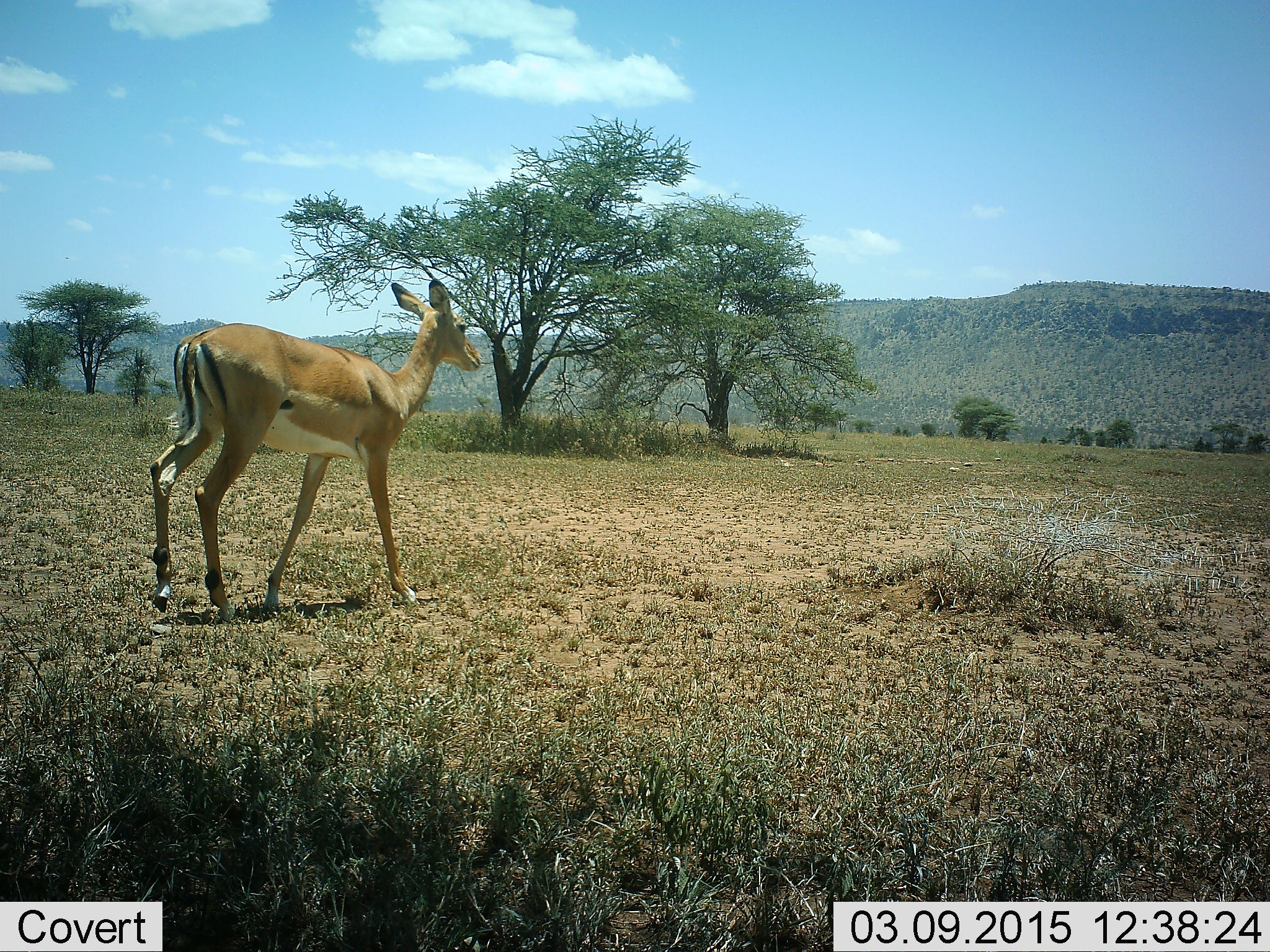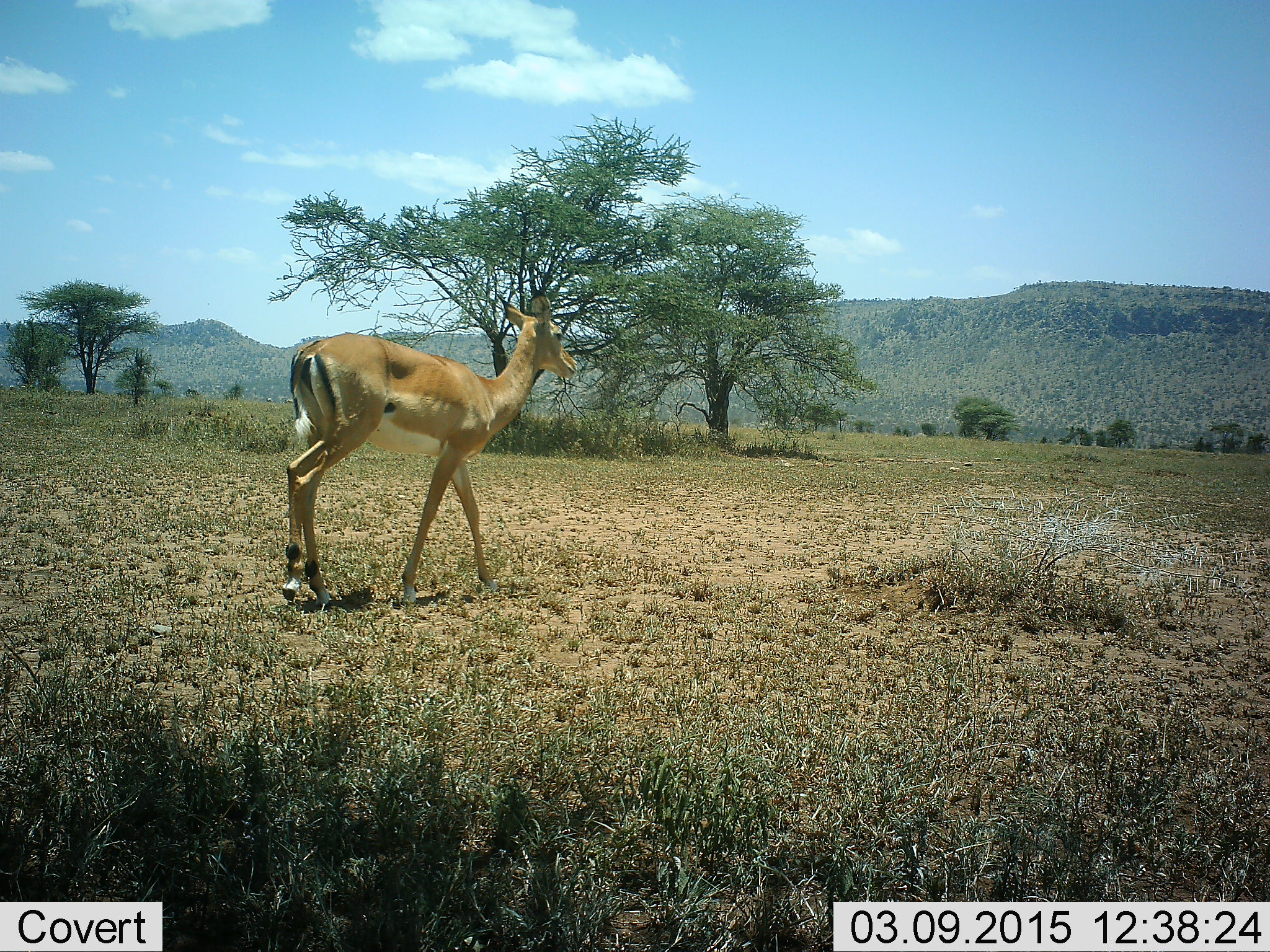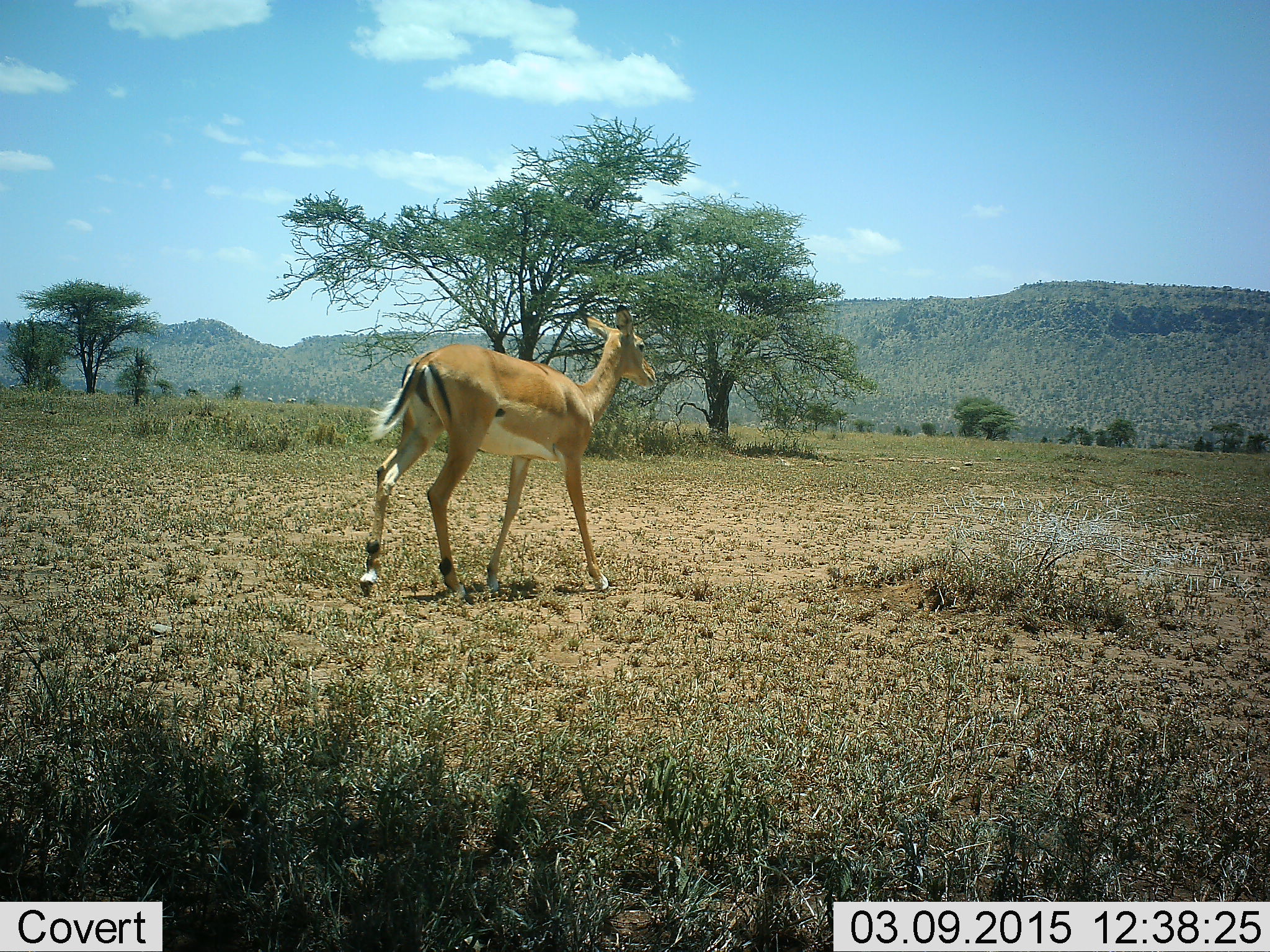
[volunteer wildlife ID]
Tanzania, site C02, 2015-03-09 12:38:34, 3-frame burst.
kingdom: Animalia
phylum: Chordata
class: Mammalia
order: Artiodactyla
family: Bovidae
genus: Nanger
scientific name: Nanger granti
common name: grant's gazelle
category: gazellegrants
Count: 1.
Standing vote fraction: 30%.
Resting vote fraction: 0%.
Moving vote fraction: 70%.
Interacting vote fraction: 0%.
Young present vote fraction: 10%.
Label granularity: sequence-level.